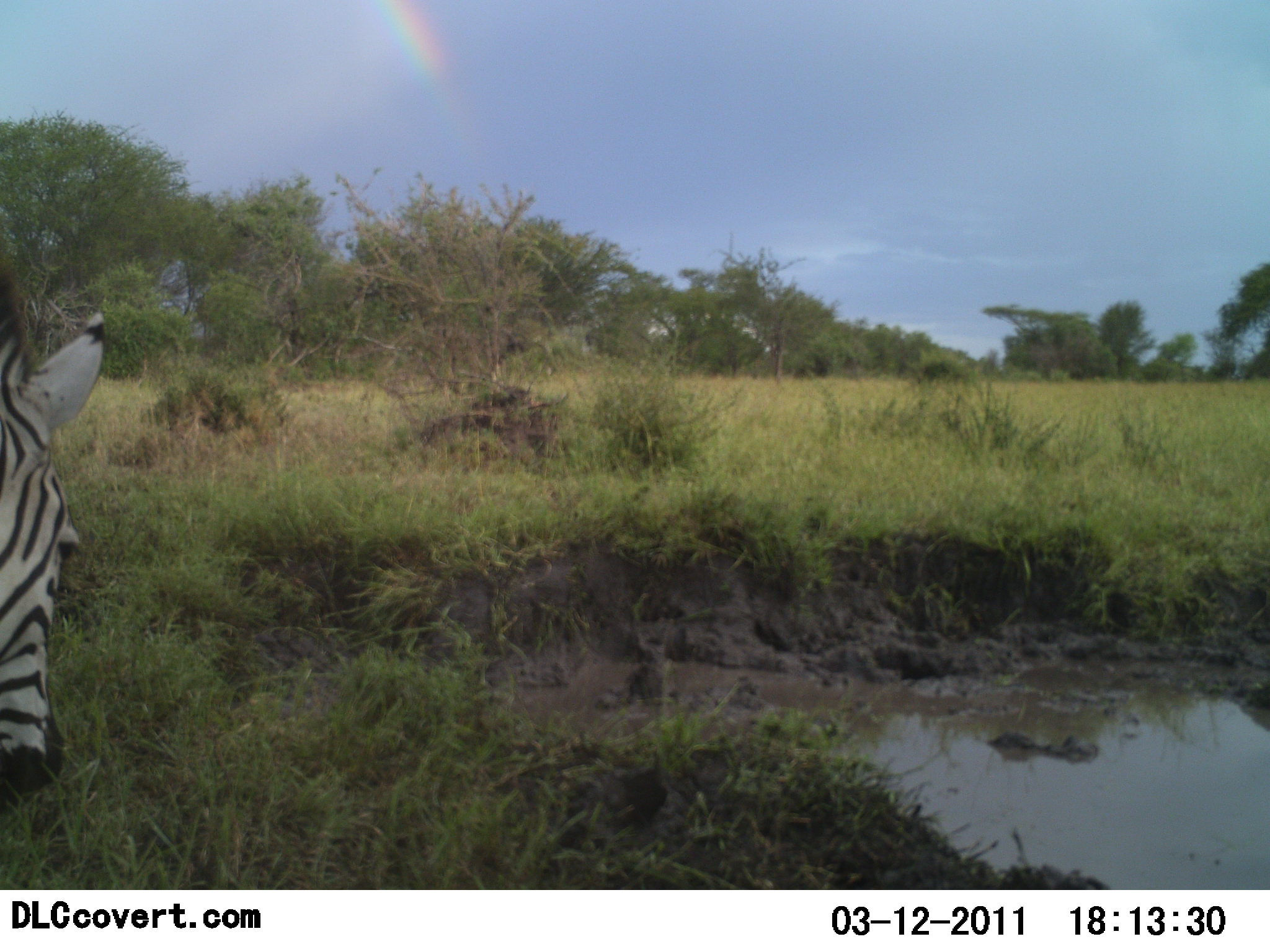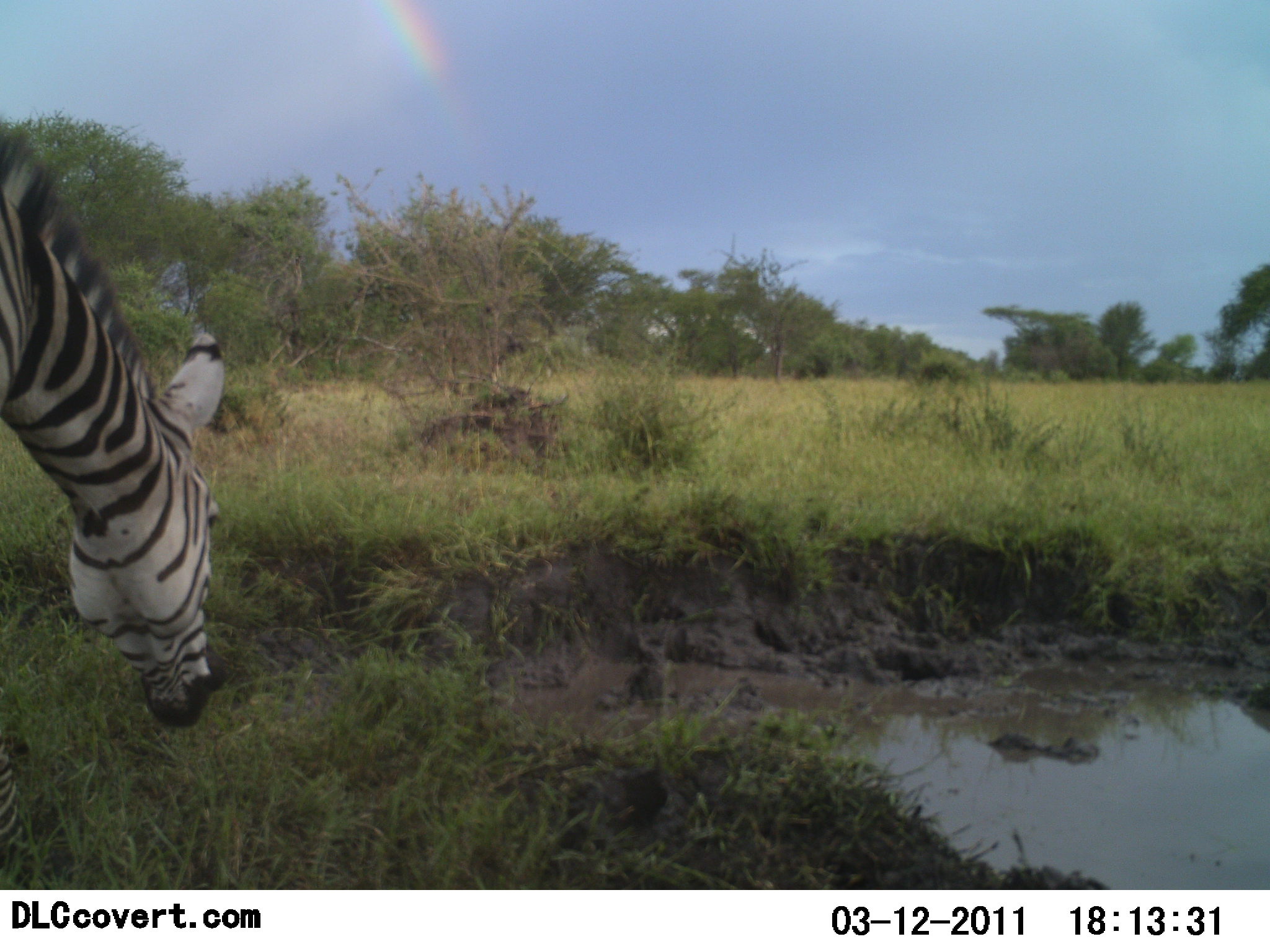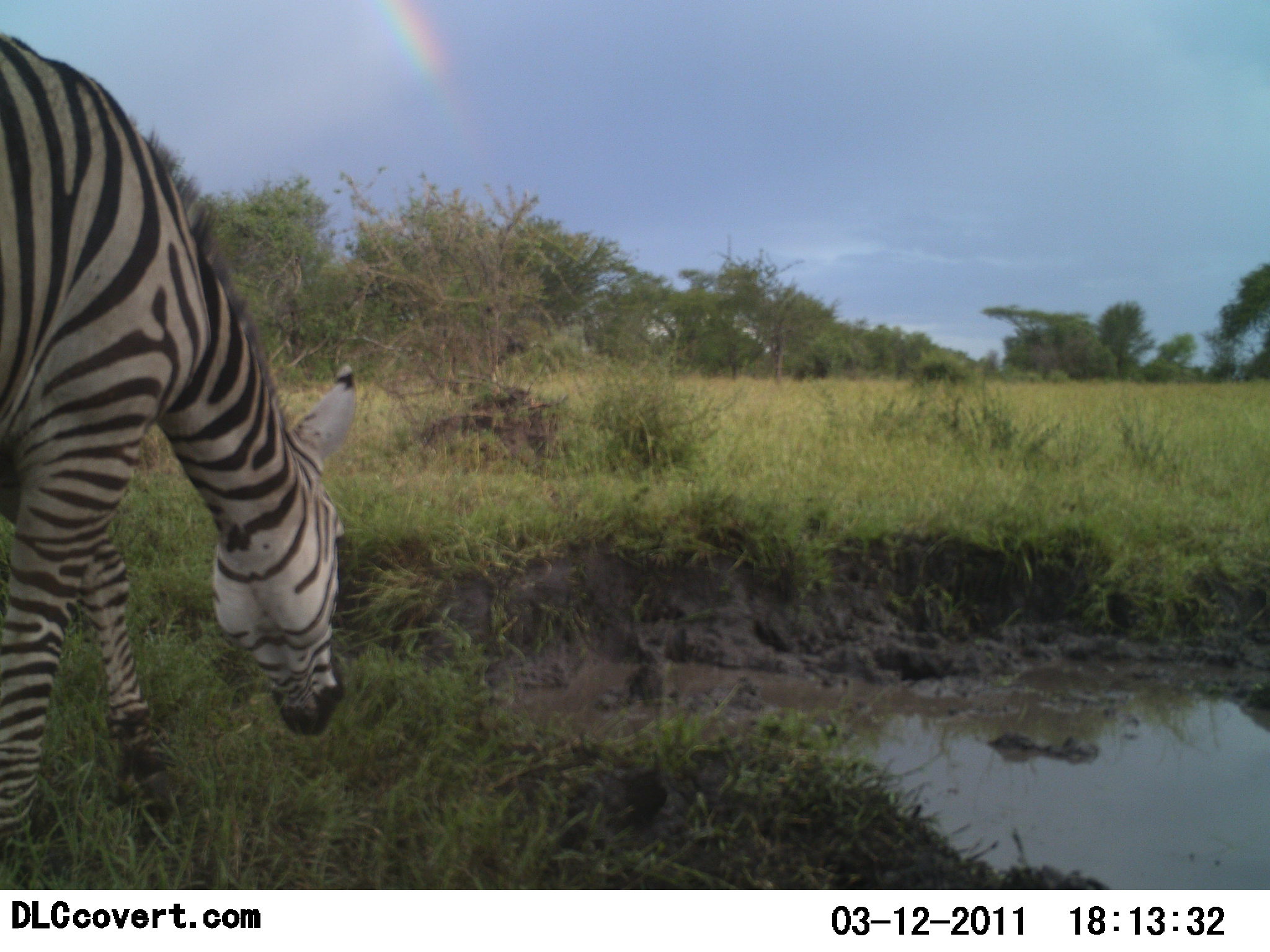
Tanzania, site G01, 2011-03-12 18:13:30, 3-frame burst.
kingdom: Animalia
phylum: Chordata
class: Mammalia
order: Perissodactyla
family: Equidae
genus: Equus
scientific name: Equus quagga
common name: plains zebra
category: zebra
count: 1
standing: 38%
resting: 0%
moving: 46%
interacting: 0%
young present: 0%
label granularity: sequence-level